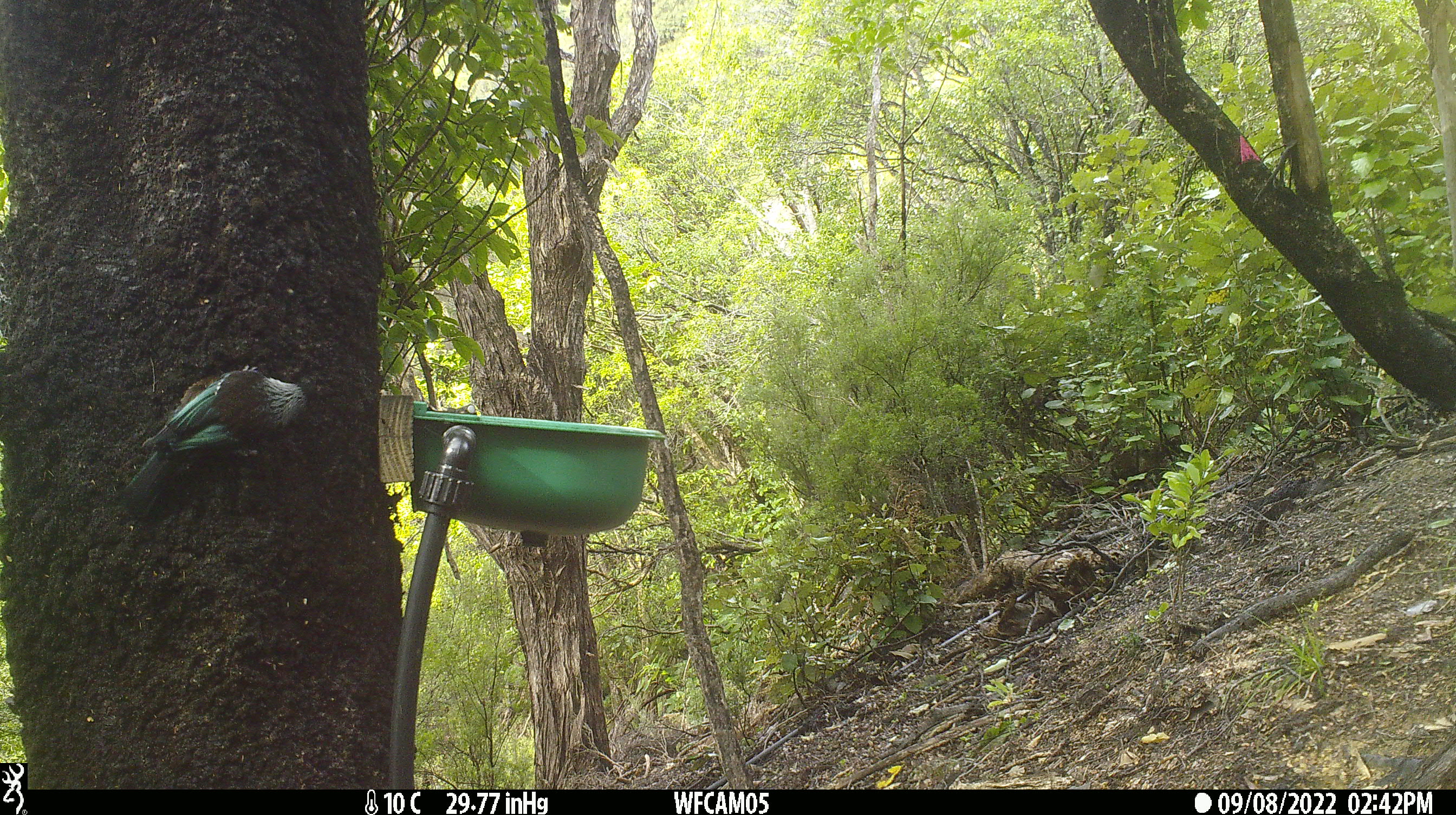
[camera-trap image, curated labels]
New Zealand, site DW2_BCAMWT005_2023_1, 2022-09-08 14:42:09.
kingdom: Animalia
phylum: Chordata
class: Aves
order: Passeriformes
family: Meliphagidae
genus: Prosthemadera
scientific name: Prosthemadera novaeseelandiae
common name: tui